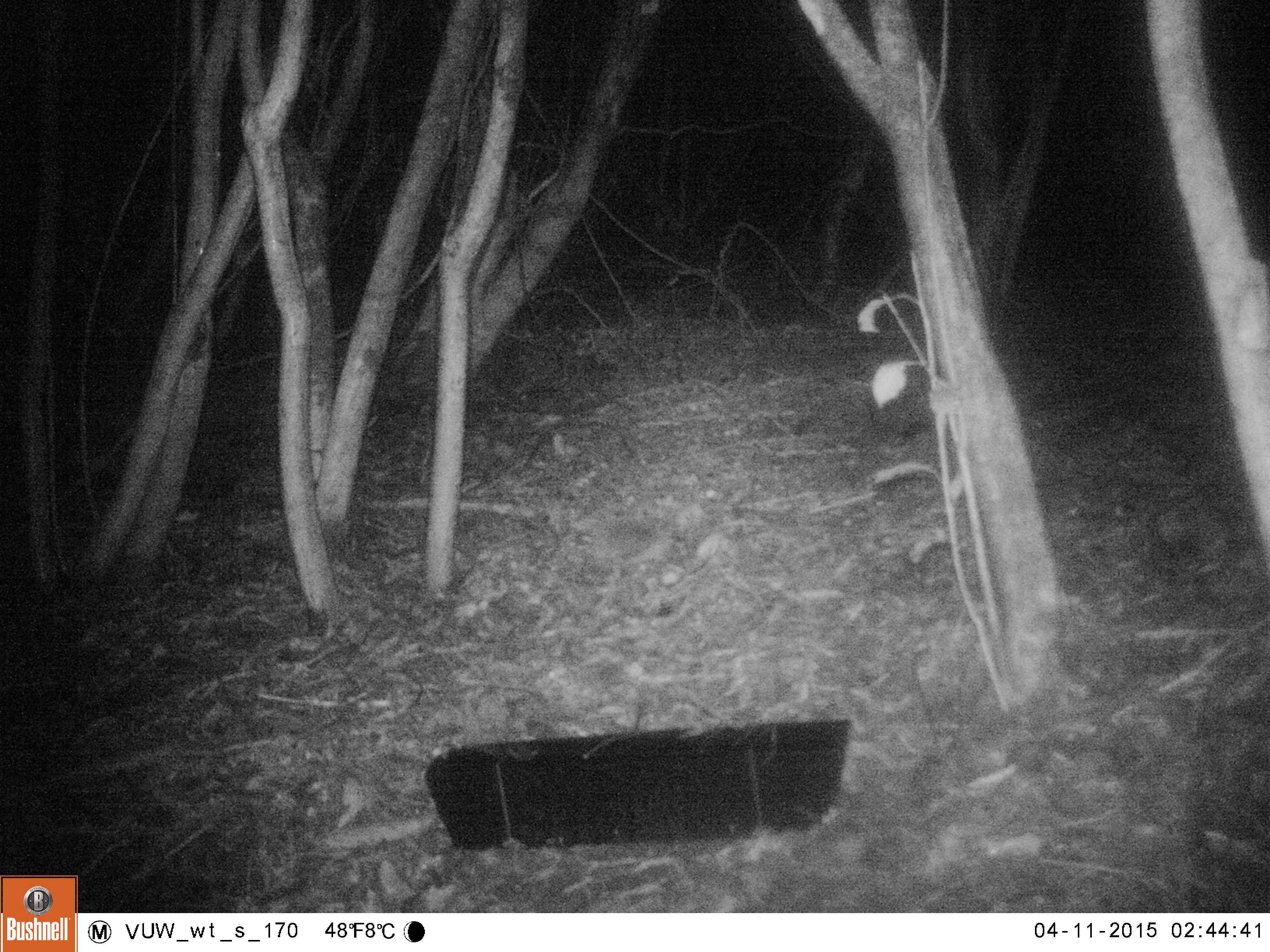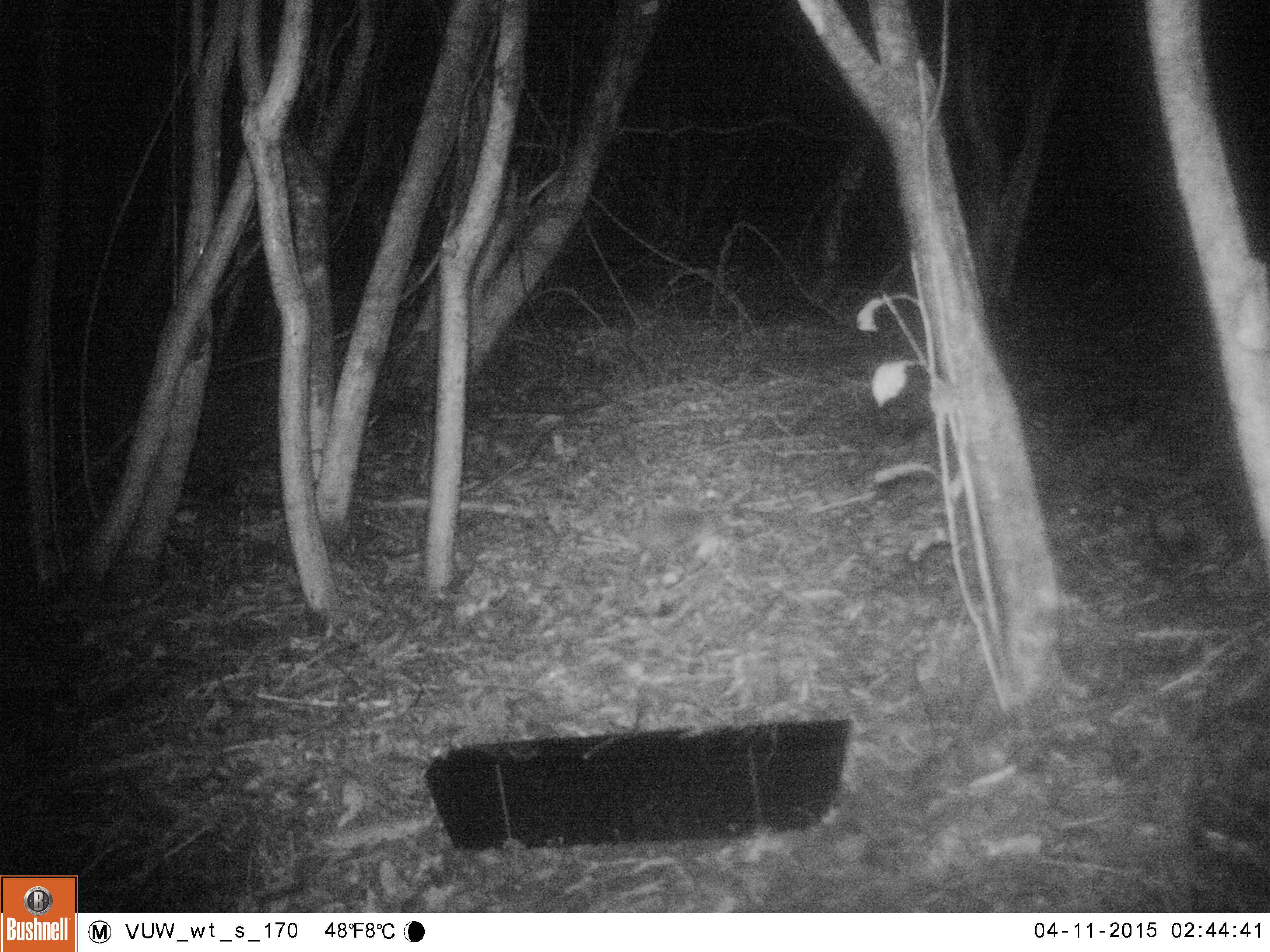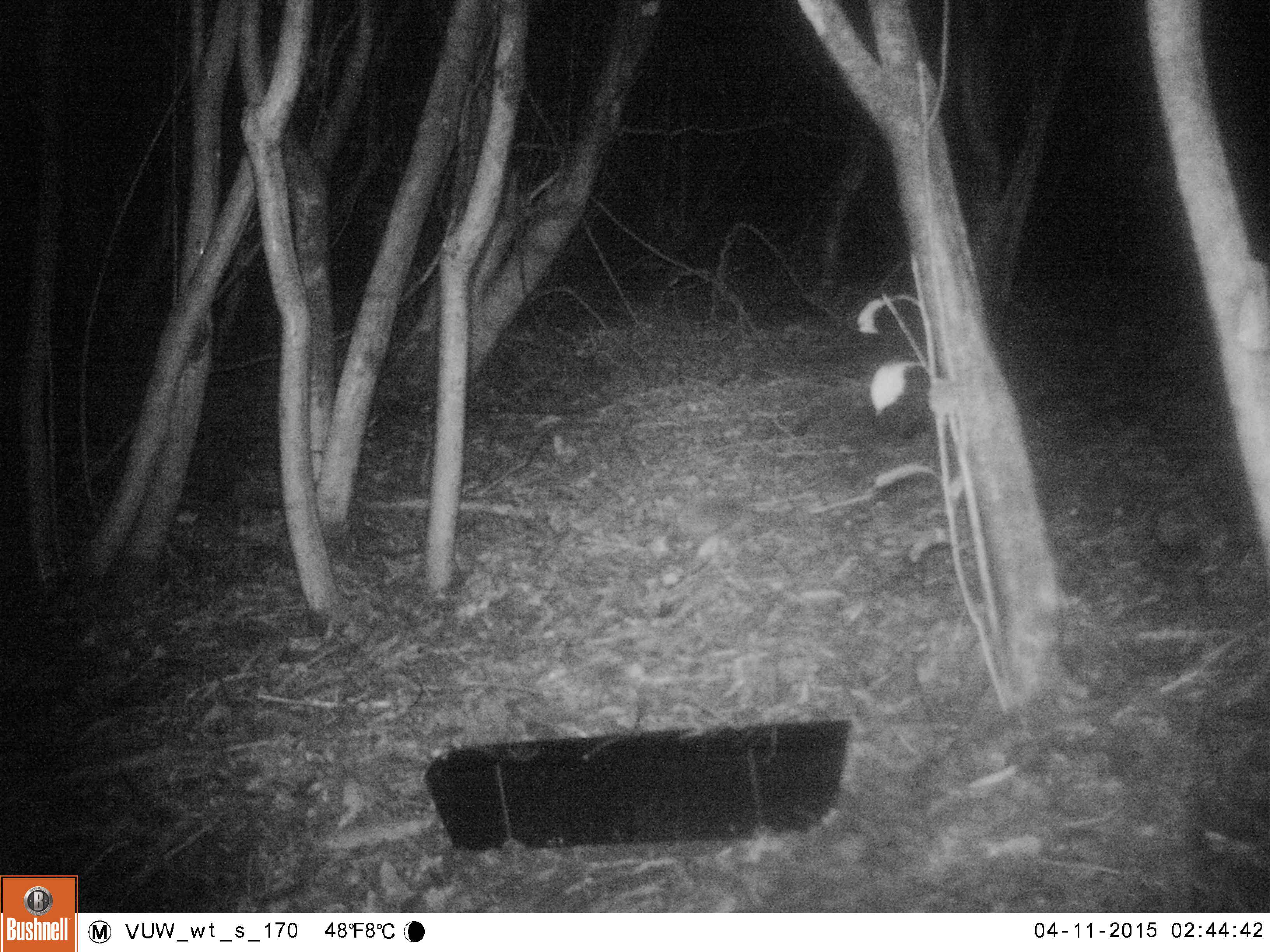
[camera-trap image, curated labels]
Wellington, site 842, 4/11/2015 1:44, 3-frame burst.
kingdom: Animalia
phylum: Chordata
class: Mammalia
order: Eulipotyphla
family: Erinaceidae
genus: Erinaceus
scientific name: Erinaceus europaeus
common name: hedgehog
Hedgehog (Erinaceus europaeus).